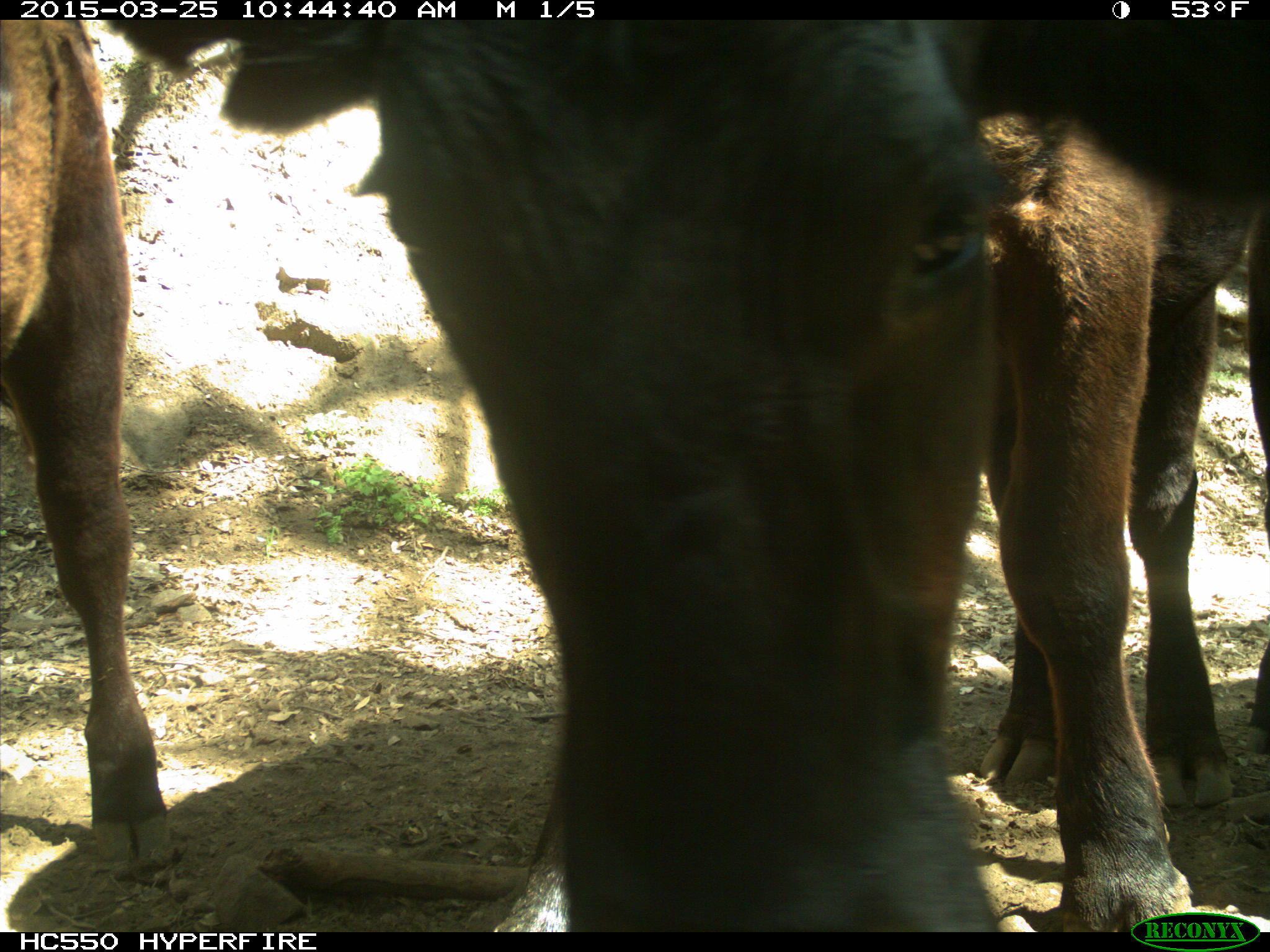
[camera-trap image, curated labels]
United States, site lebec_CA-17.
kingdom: Animalia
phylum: Chordata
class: Mammalia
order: Artiodactyla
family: Bovidae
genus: Bos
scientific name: Bos taurus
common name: domestic cow